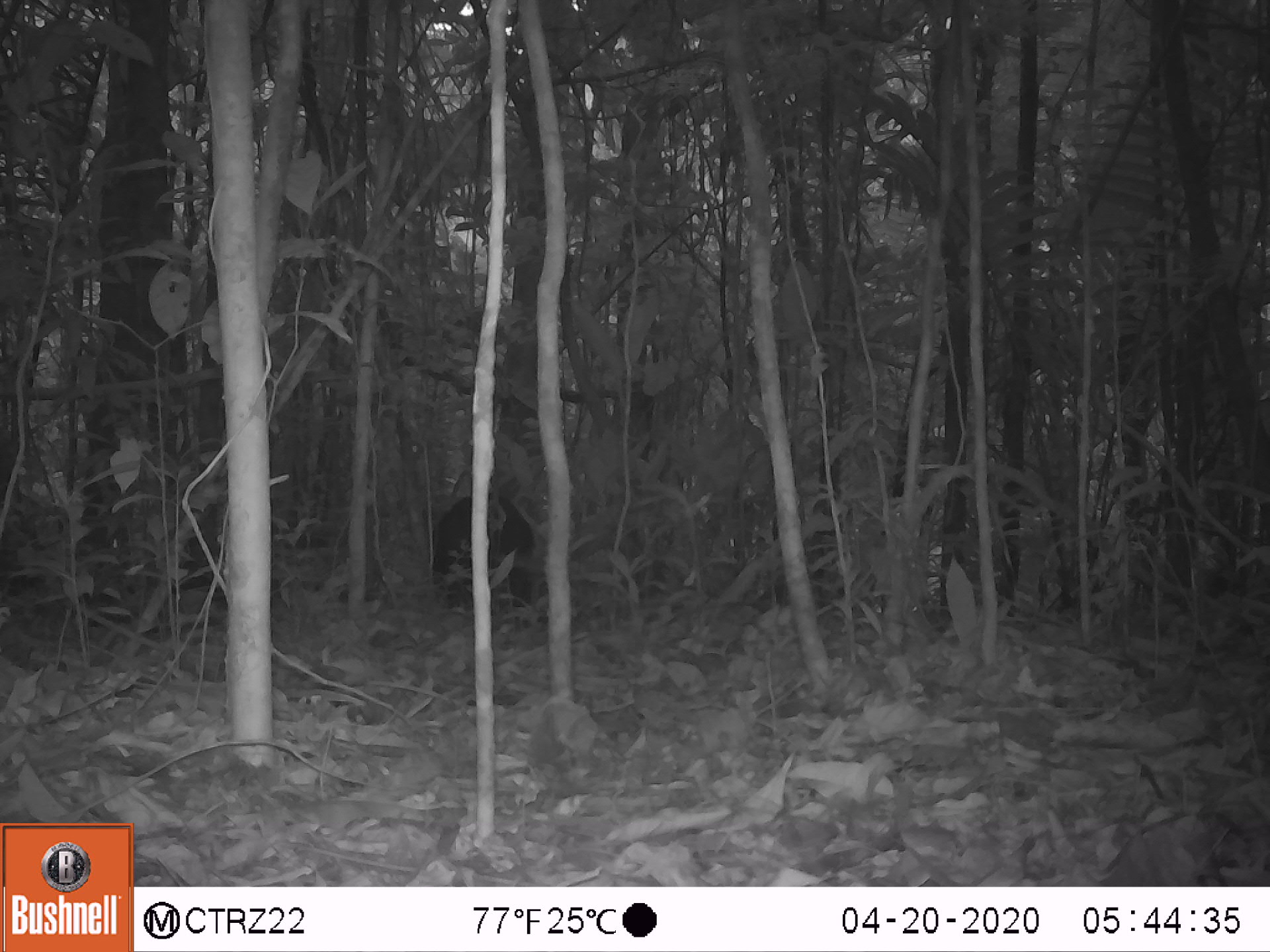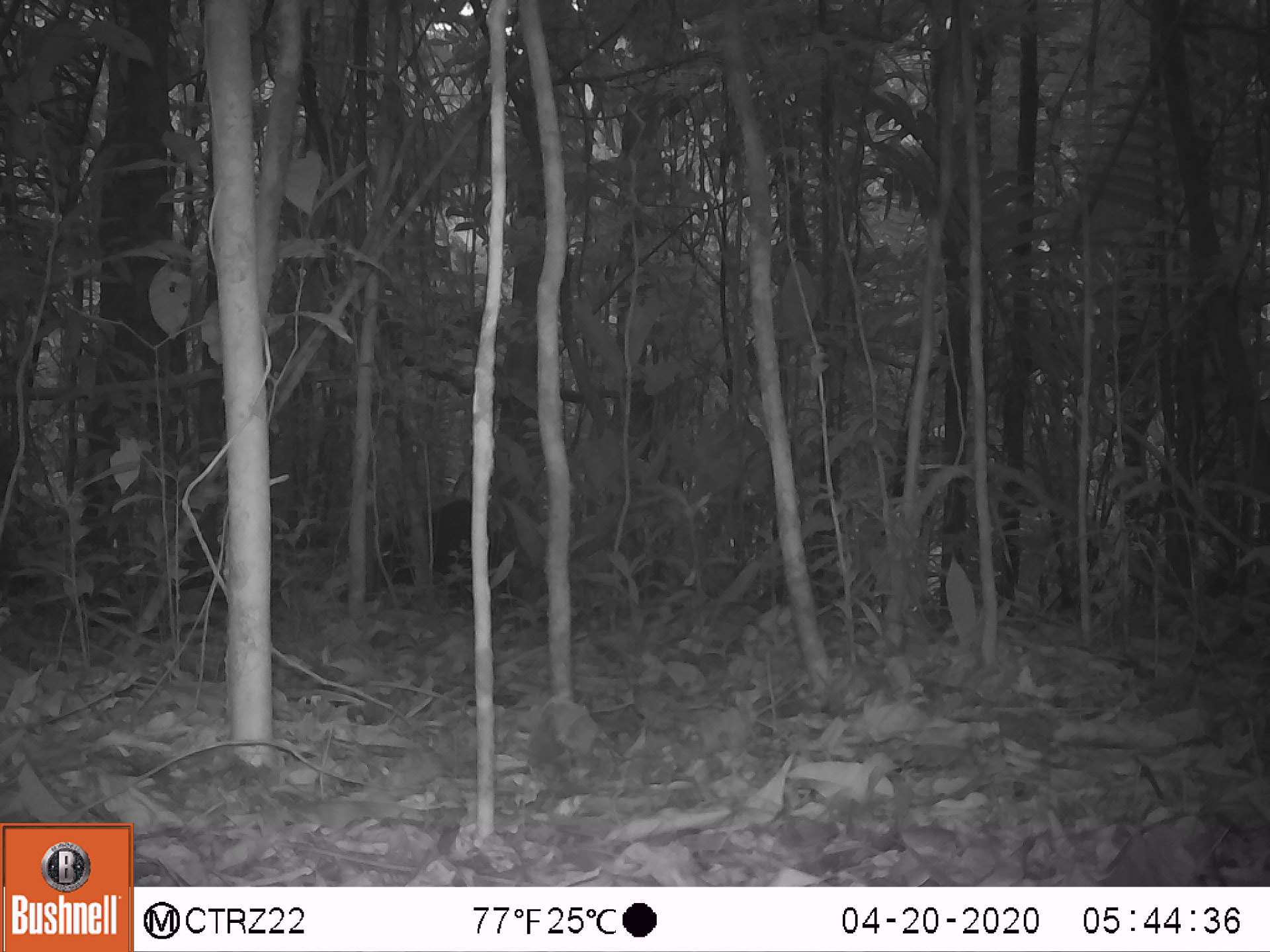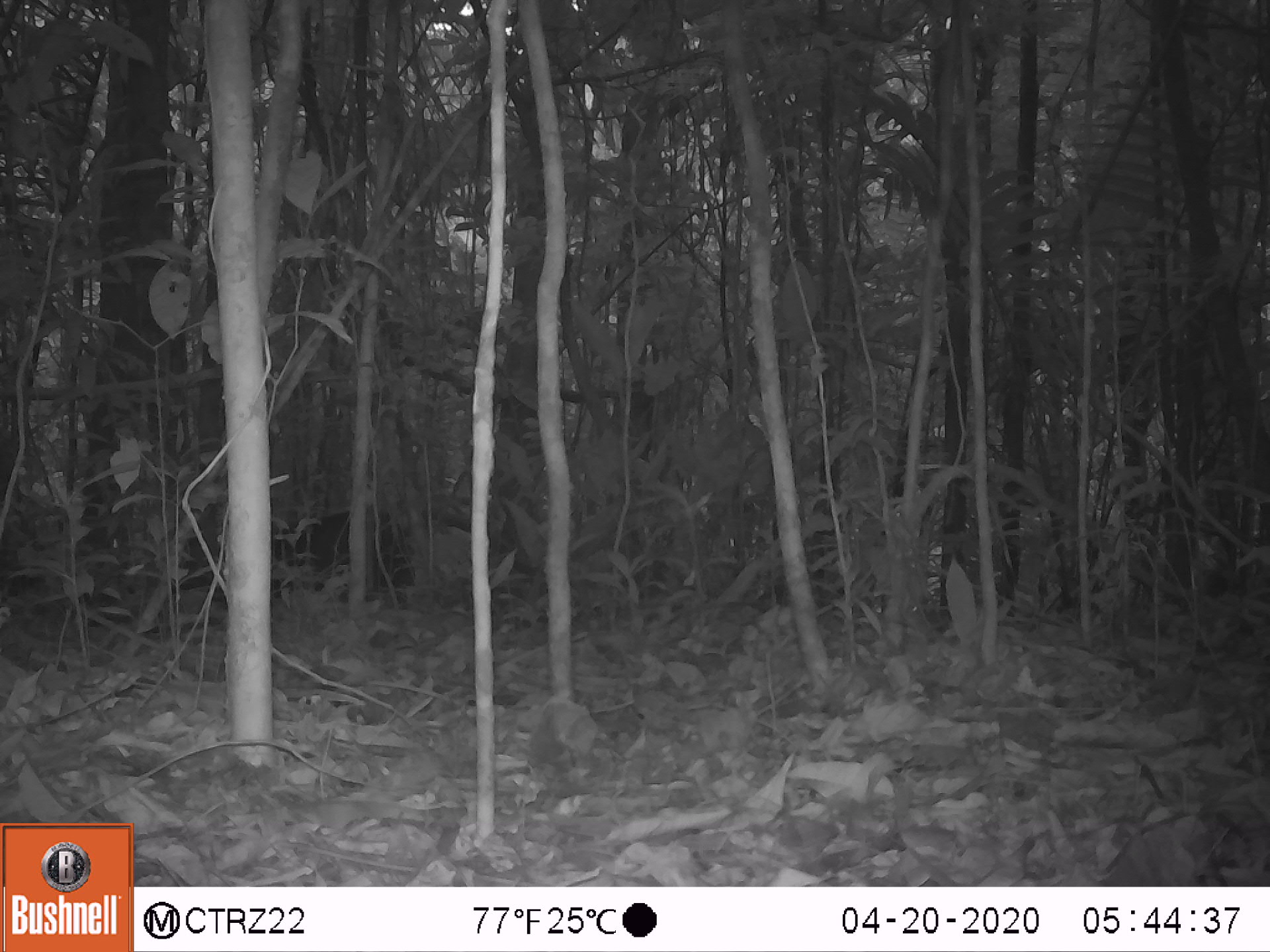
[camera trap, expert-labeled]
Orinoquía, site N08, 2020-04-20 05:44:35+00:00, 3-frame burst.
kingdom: Animalia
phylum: Chordata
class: Mammalia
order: Artiodactyla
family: Tayassuidae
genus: Pecari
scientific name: Pecari tajacu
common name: collared peccary